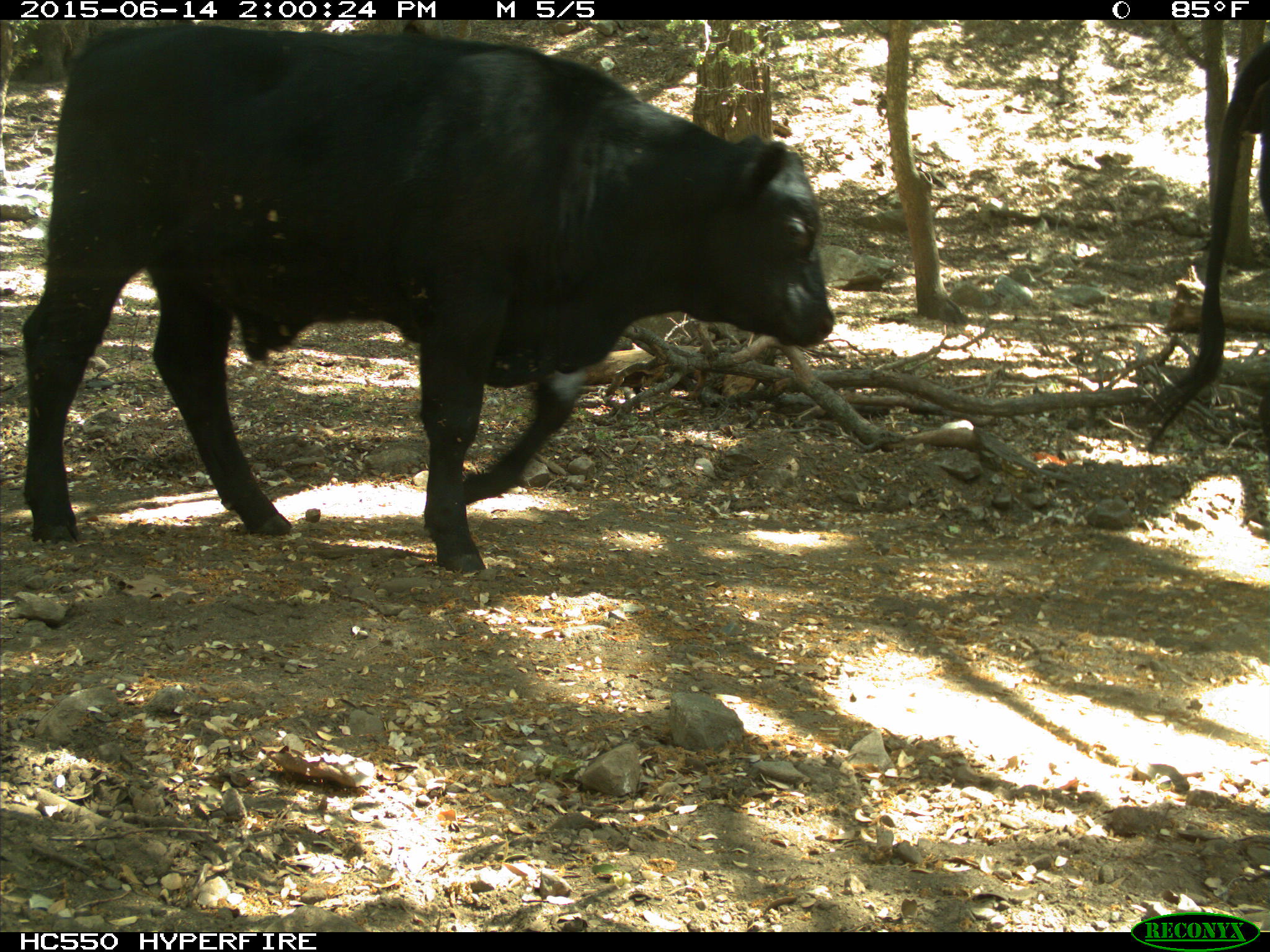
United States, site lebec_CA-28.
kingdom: Animalia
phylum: Chordata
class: Mammalia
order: Artiodactyla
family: Bovidae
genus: Bos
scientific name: Bos taurus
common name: domestic cow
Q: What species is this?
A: Bos taurus (domestic cow).